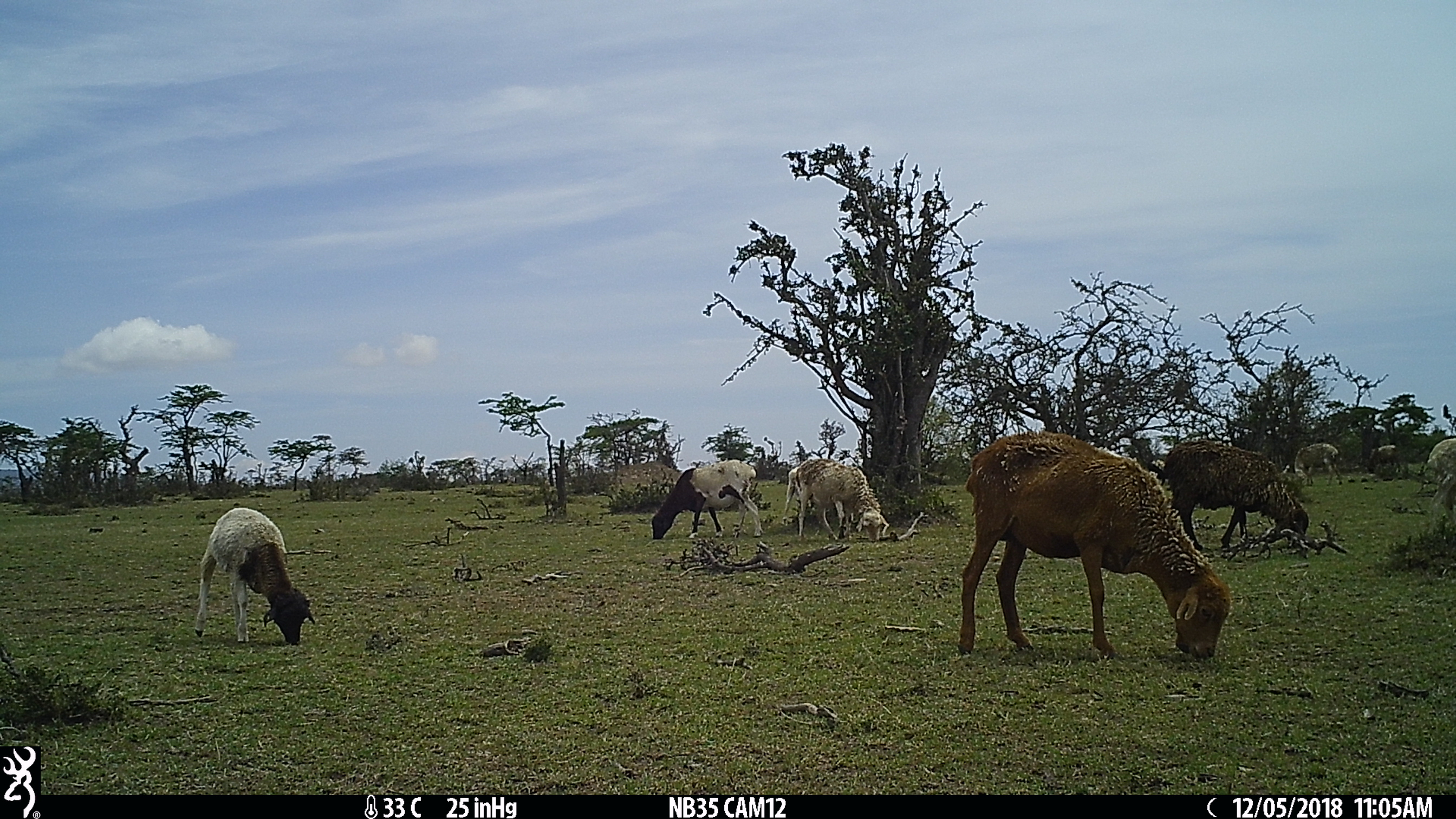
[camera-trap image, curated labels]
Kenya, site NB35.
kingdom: Animalia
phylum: Chordata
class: Mammalia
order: Artiodactyla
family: Bovidae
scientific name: Bovidae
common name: sheep or goat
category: shoat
Shoat (sheep or goat) (Bovidae).